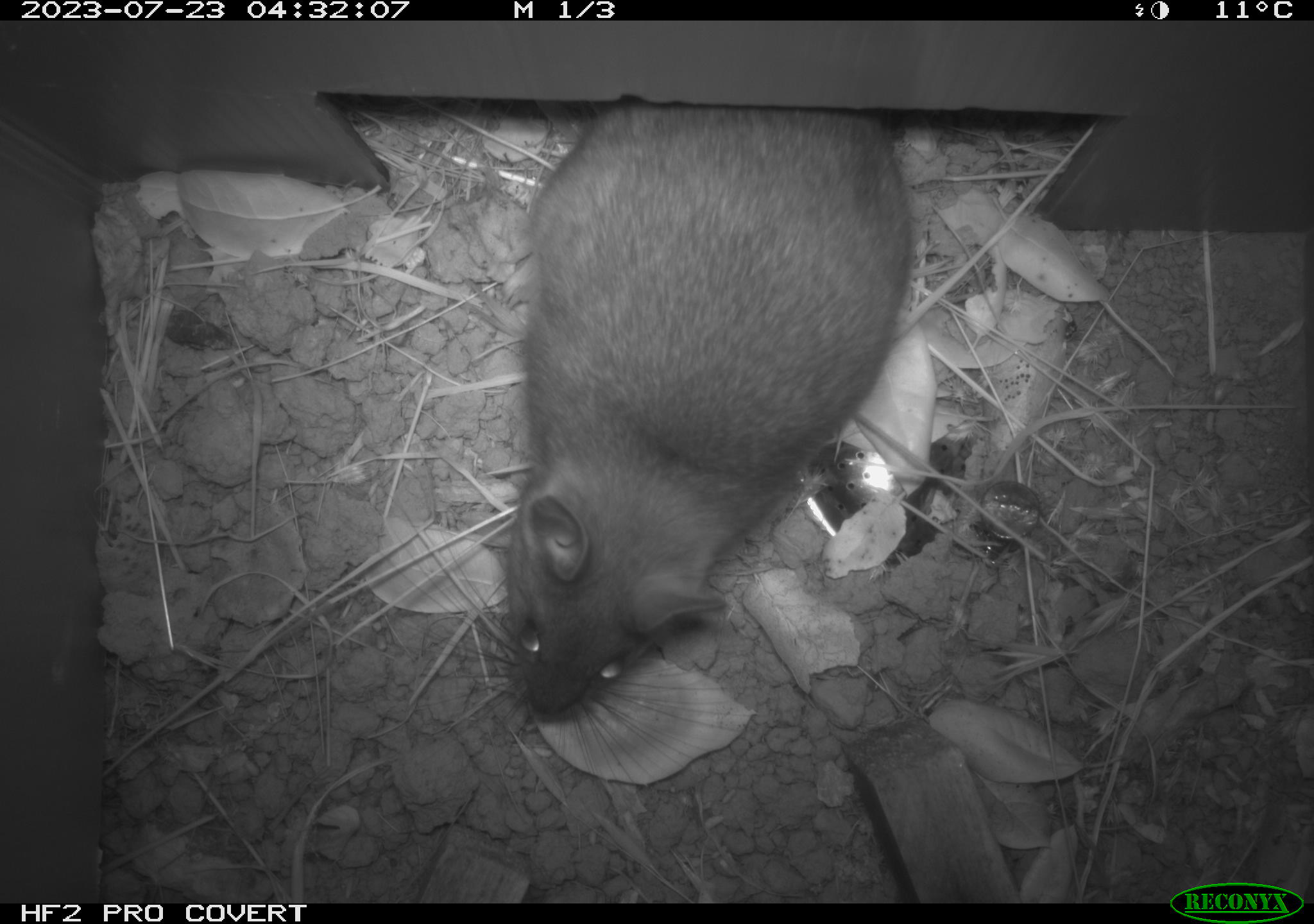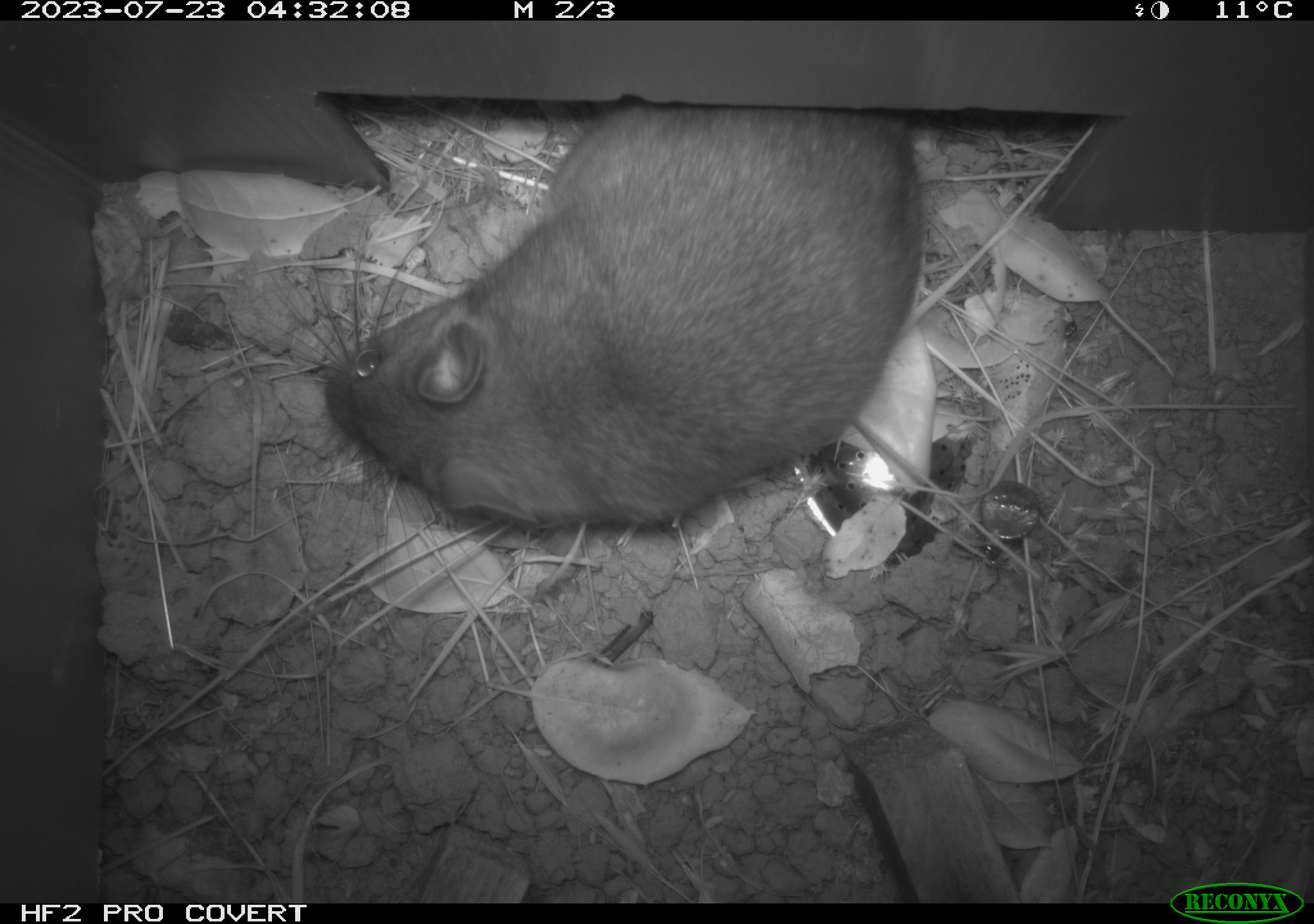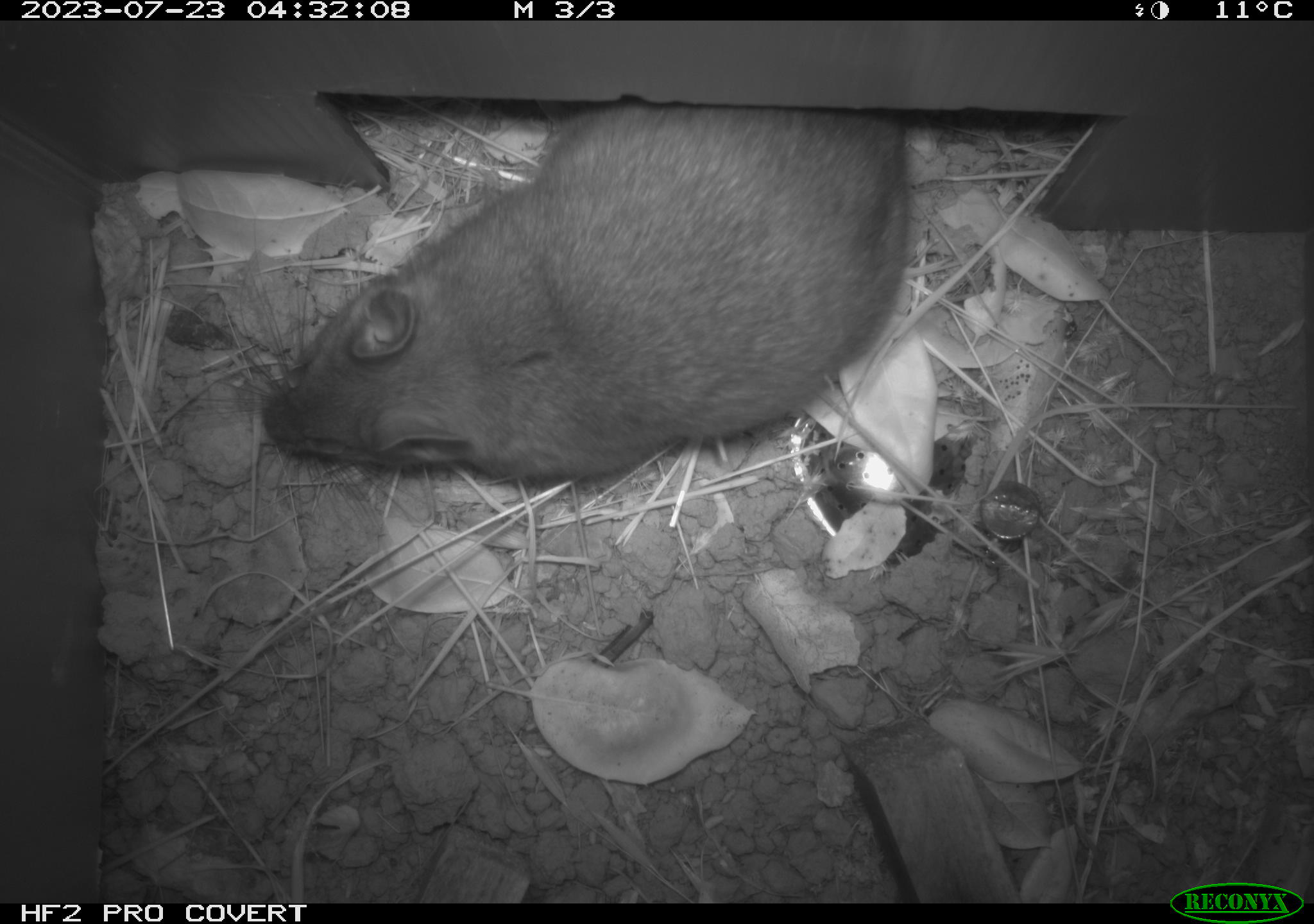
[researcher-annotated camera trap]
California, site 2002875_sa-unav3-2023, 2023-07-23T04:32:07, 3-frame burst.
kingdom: Animalia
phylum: Chordata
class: Mammalia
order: Rodentia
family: Cricetidae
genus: Neotoma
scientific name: Neotoma fuscipes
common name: dusky-footed woodrat